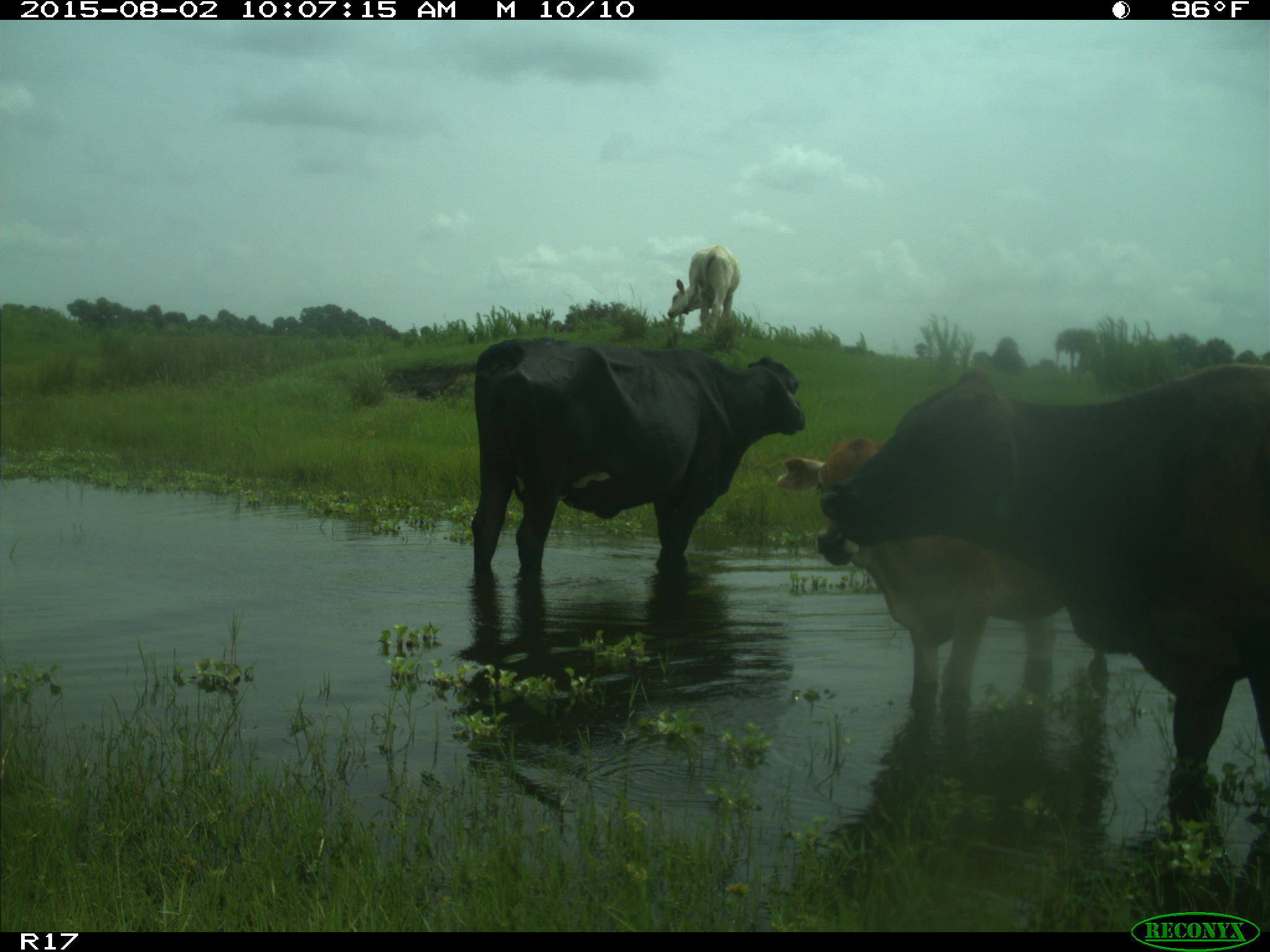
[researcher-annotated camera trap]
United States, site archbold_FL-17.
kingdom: Animalia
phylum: Chordata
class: Mammalia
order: Artiodactyla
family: Bovidae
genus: Bos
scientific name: Bos taurus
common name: domestic cow